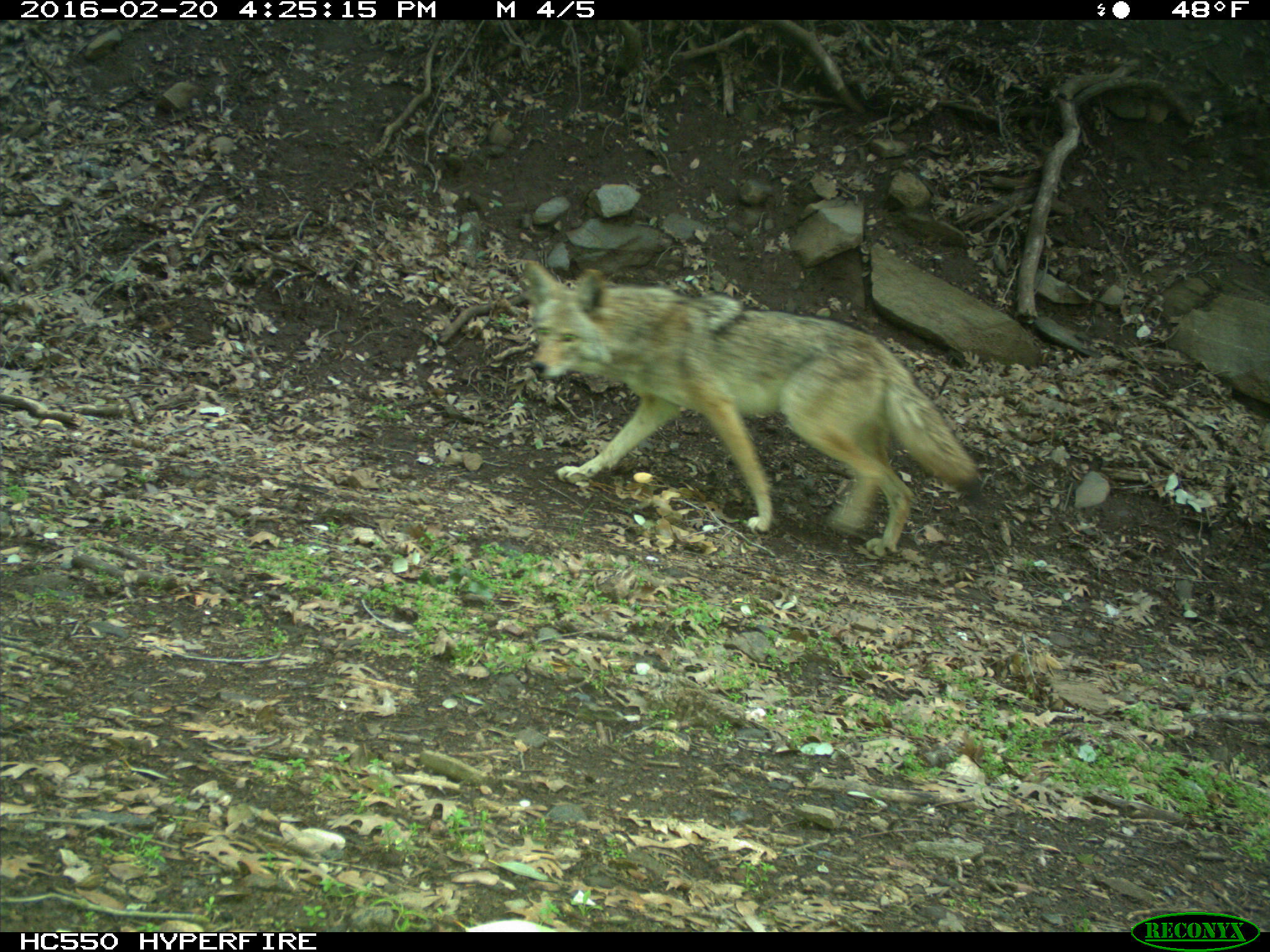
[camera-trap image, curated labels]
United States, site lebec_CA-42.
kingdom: Animalia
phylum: Chordata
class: Mammalia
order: Carnivora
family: Canidae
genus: Canis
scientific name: Canis latrans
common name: coyote